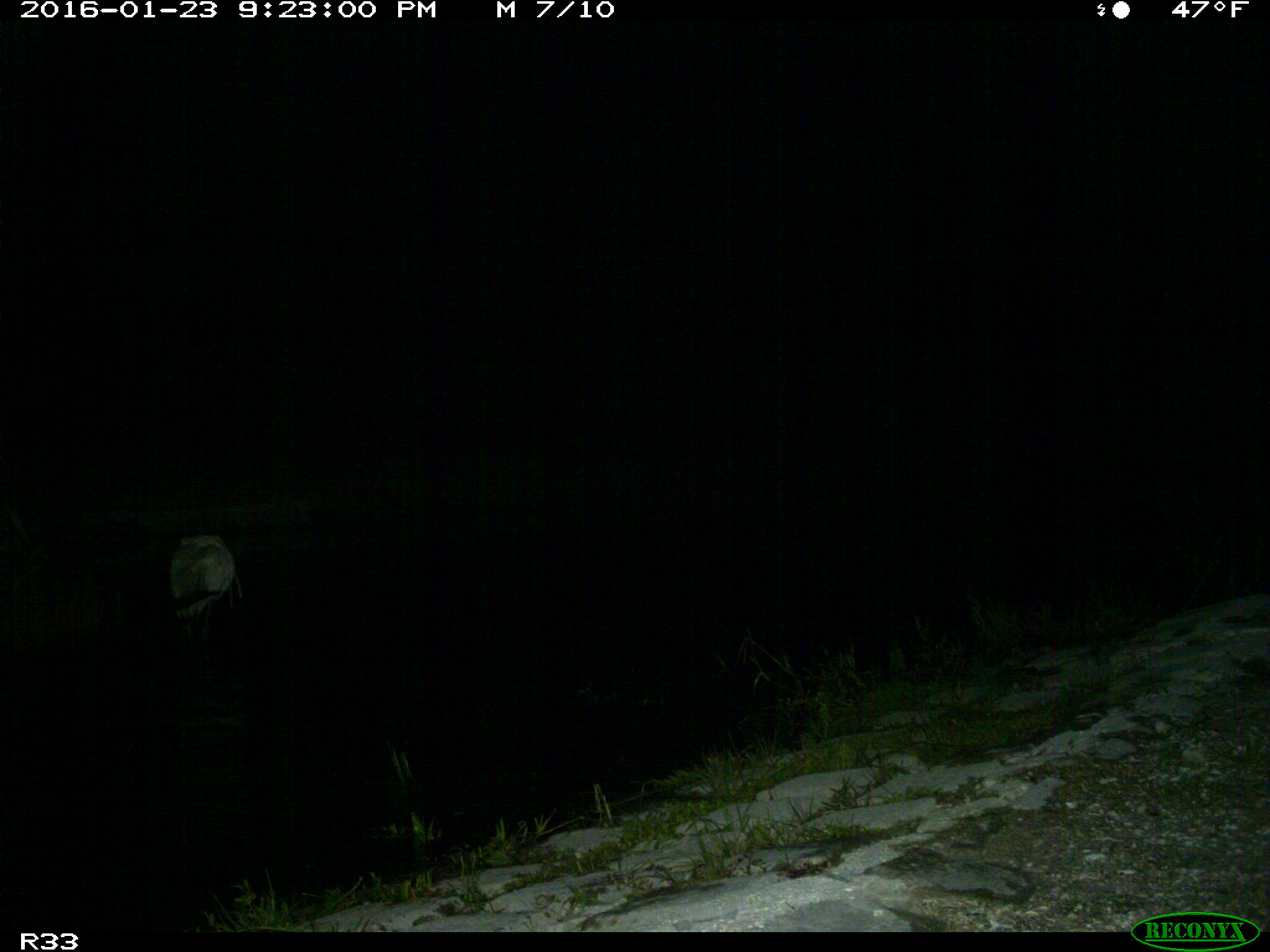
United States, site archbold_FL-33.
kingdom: Animalia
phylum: Chordata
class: Aves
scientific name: Aves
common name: birds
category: unidentified bird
Unidentified bird (birds) (Aves).